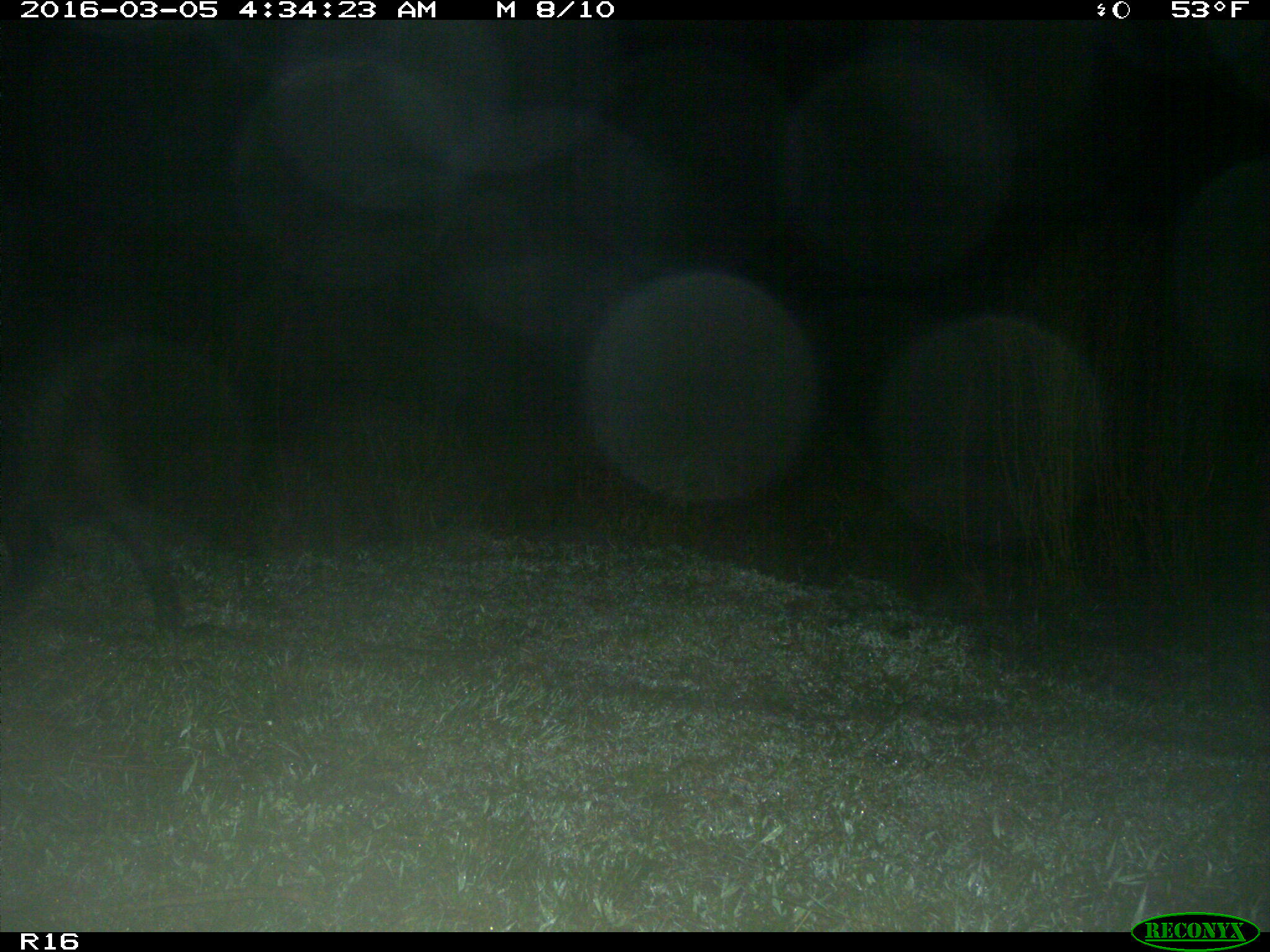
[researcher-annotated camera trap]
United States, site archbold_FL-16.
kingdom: Animalia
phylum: Chordata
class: Mammalia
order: Artiodactyla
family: Suidae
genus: Sus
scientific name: Sus scrofa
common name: wild boar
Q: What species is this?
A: Sus scrofa (wild boar).